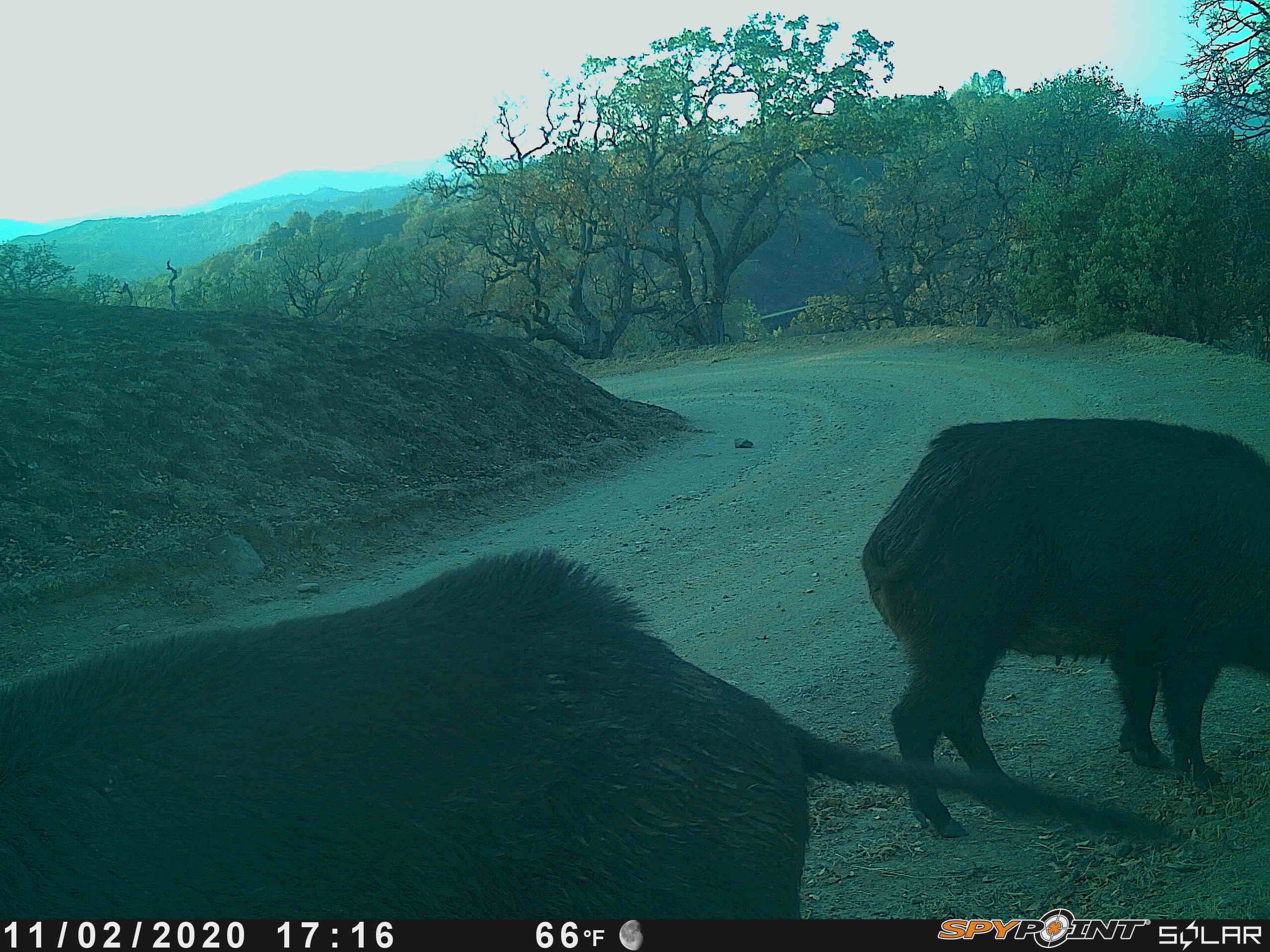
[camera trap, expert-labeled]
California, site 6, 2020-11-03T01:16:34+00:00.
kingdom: Animalia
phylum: Chordata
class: Mammalia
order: Artiodactyla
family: Suidae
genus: Sus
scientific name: Sus scrofa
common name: wild boar